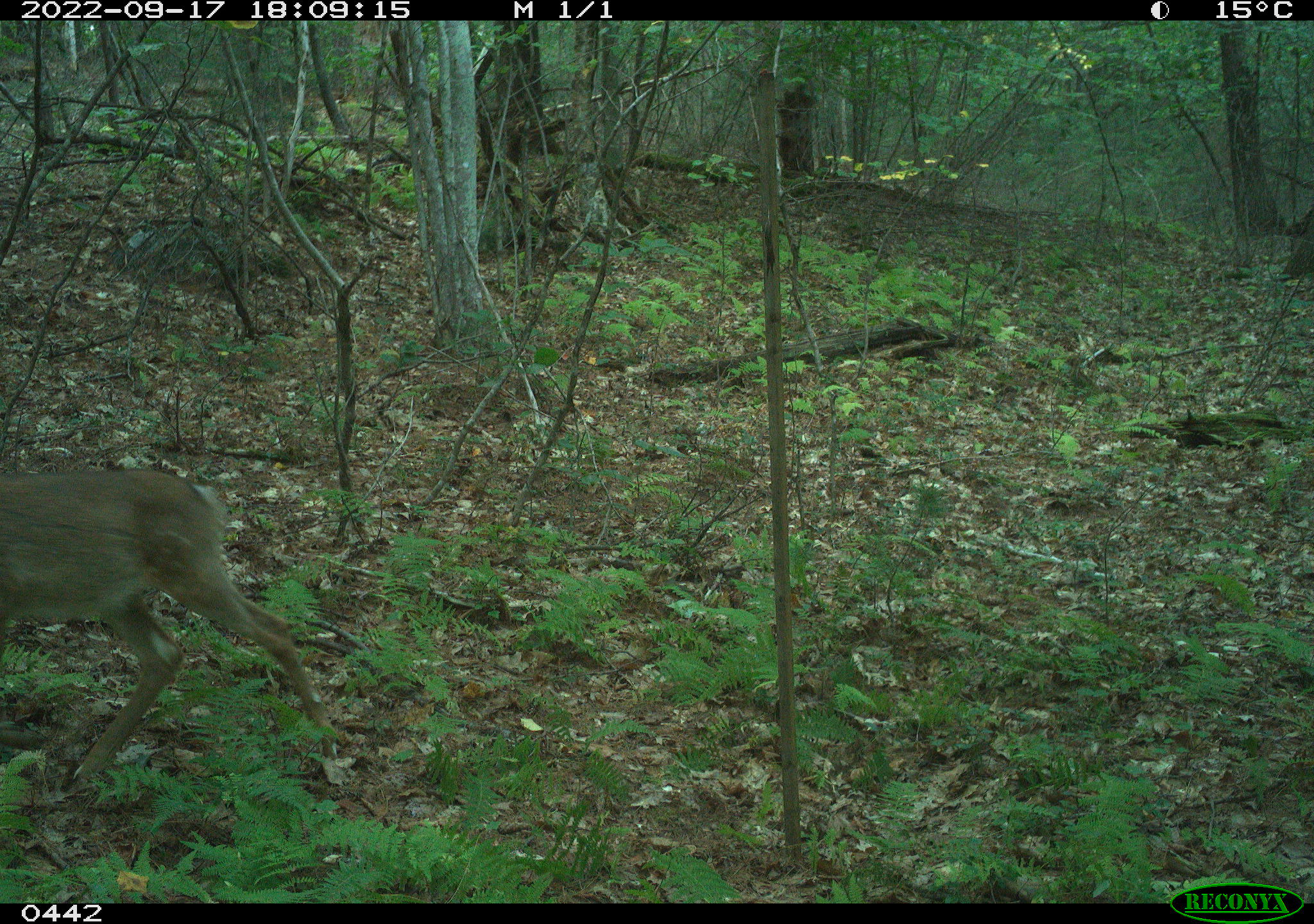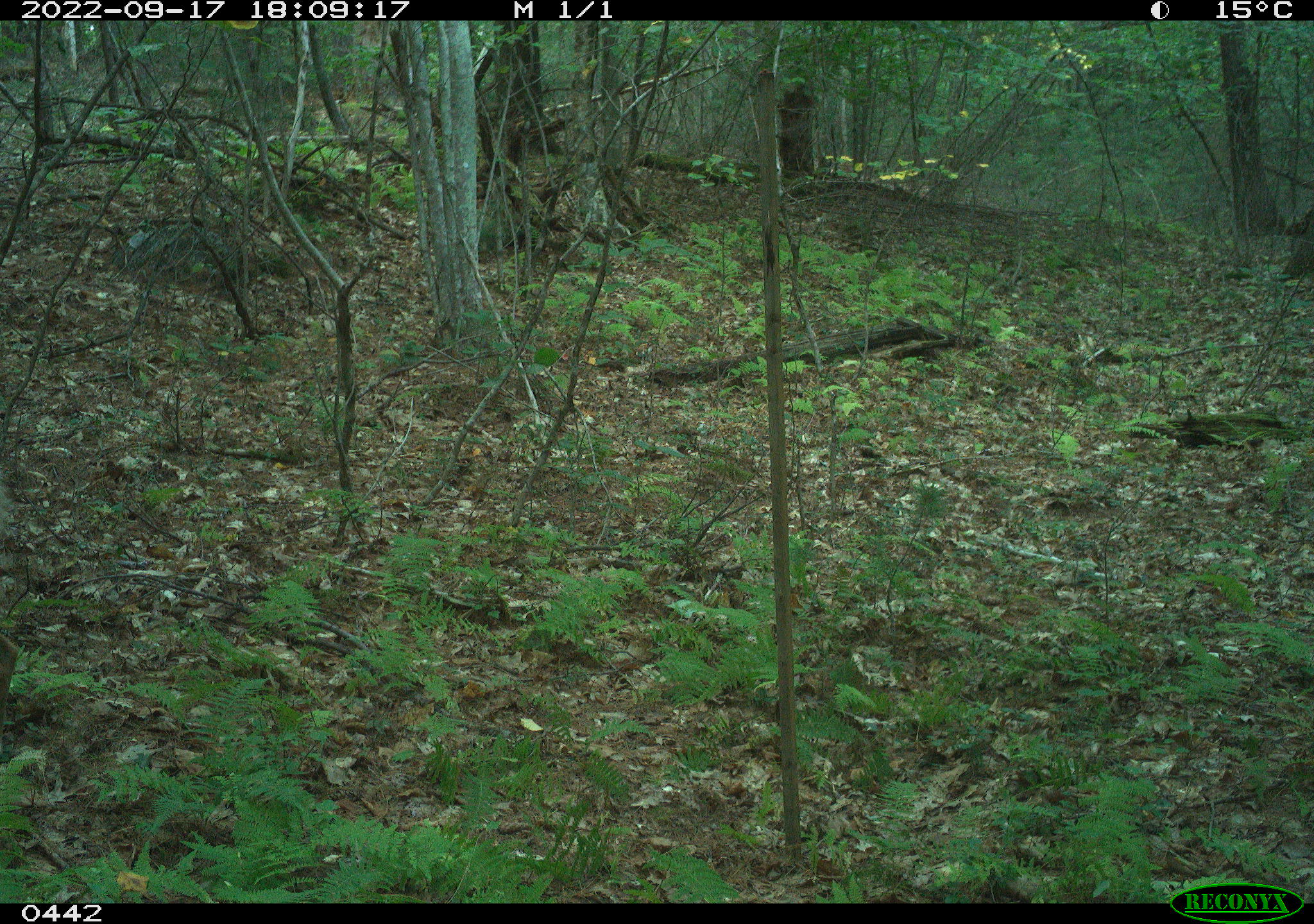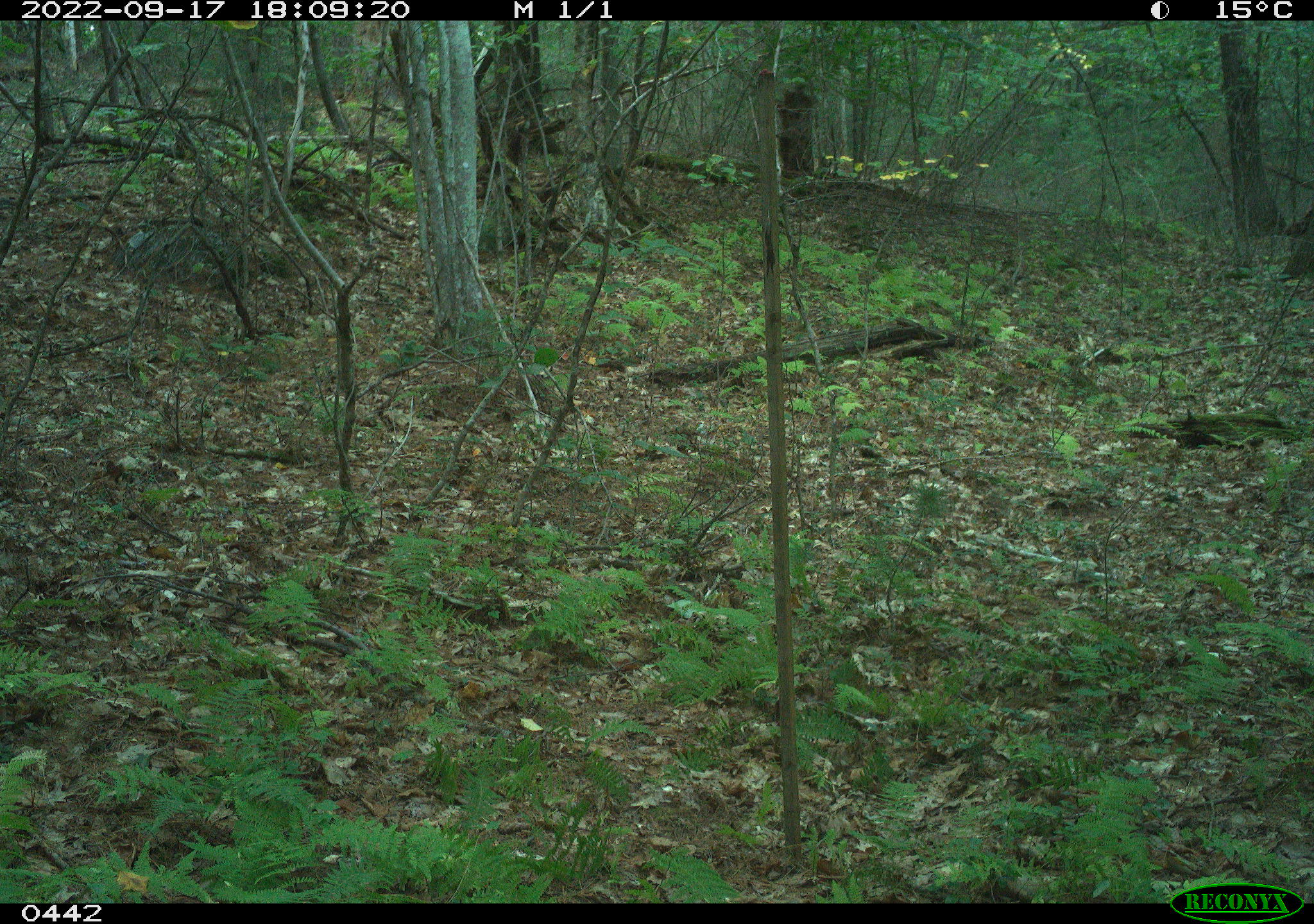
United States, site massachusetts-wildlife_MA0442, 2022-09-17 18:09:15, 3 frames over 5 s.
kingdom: Animalia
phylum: Chordata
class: Mammalia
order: Artiodactyla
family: Cervidae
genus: Odocoileus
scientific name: Odocoileus virginianus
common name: white-tailed deer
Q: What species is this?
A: White-tailed deer (Odocoileus virginianus).